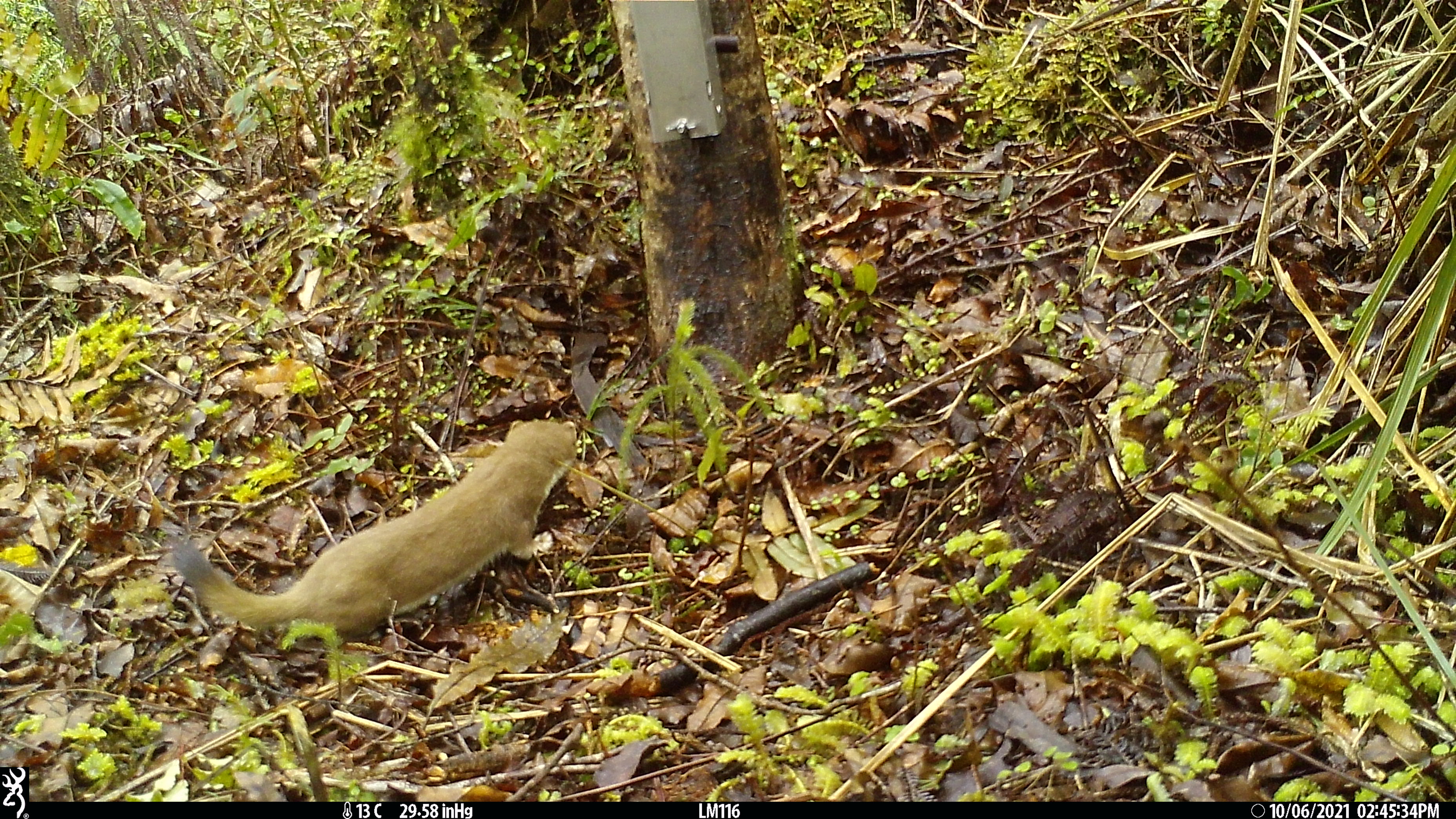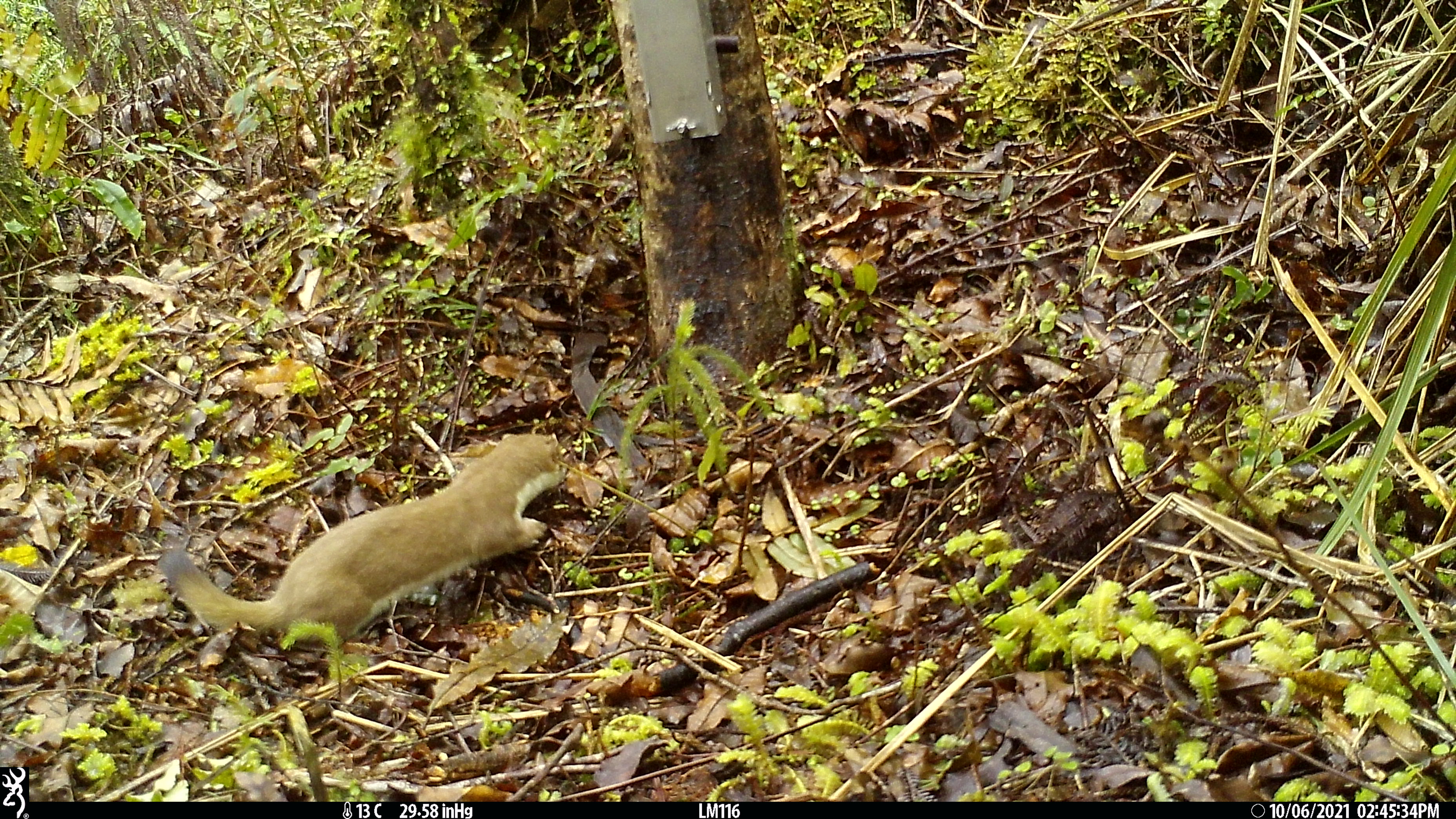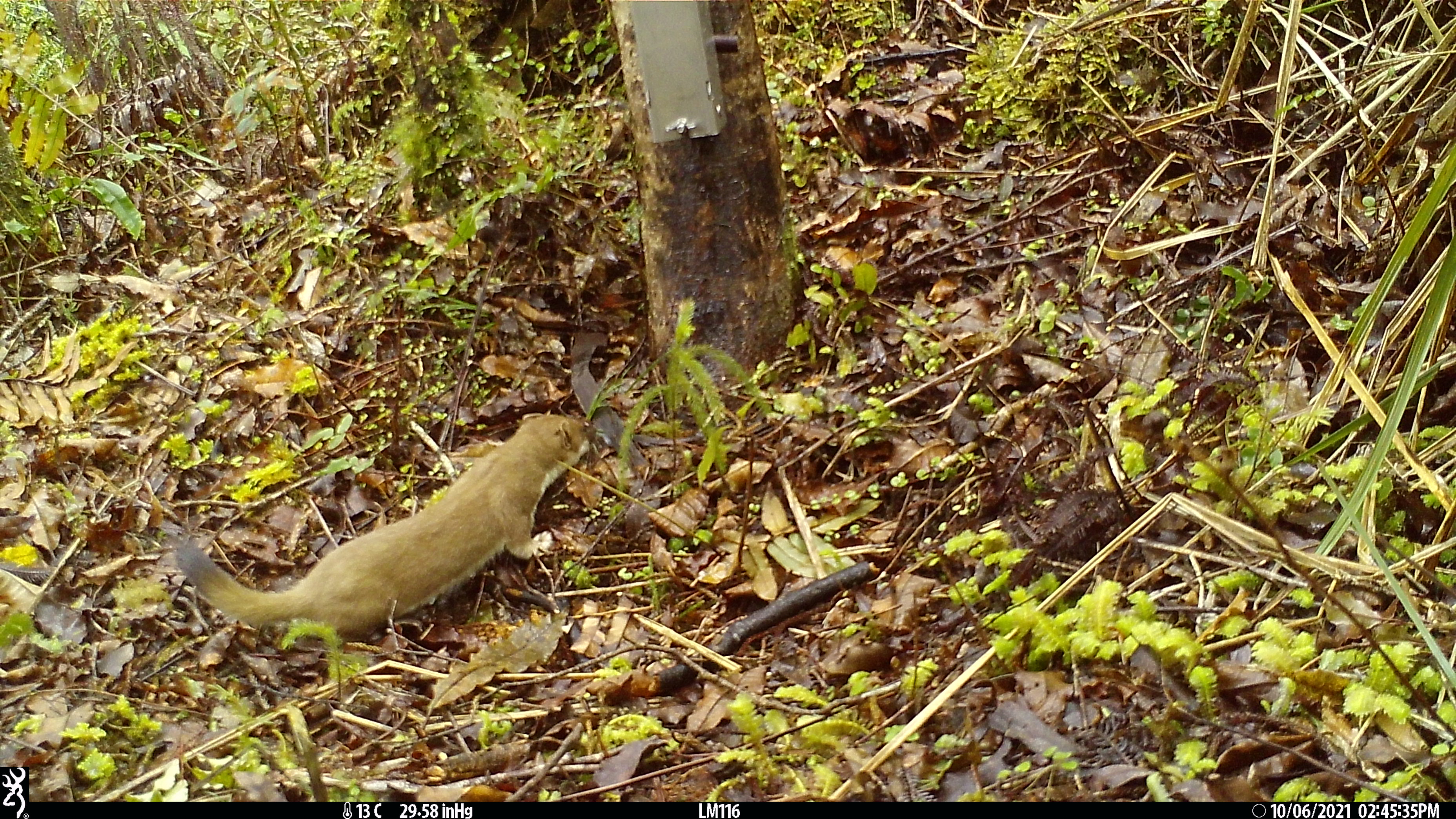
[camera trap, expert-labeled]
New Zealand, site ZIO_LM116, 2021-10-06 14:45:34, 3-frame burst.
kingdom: Animalia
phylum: Chordata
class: Mammalia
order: Carnivora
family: Mustelidae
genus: Mustela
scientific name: Mustela erminea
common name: stoat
Stoat (Mustela erminea).